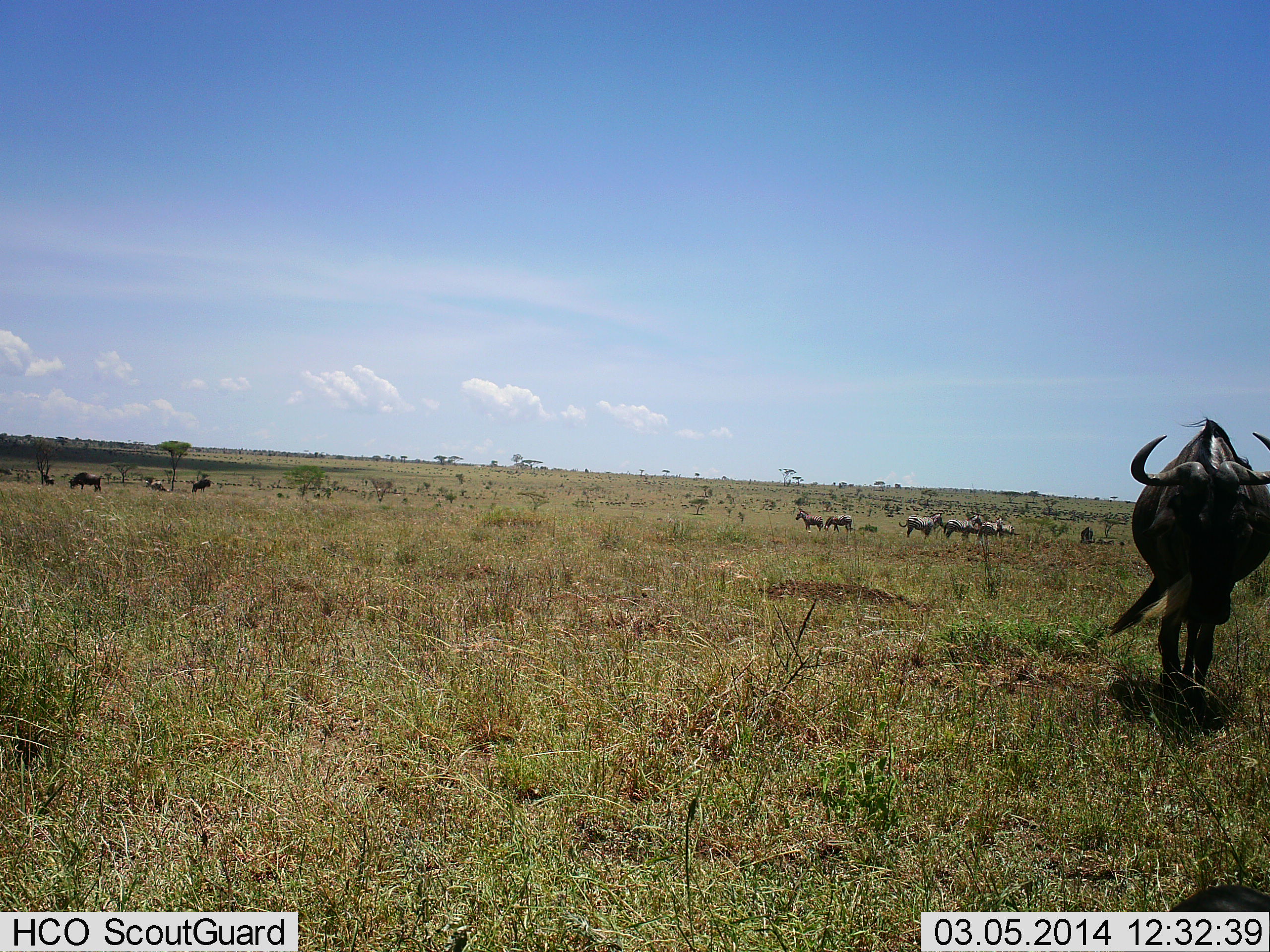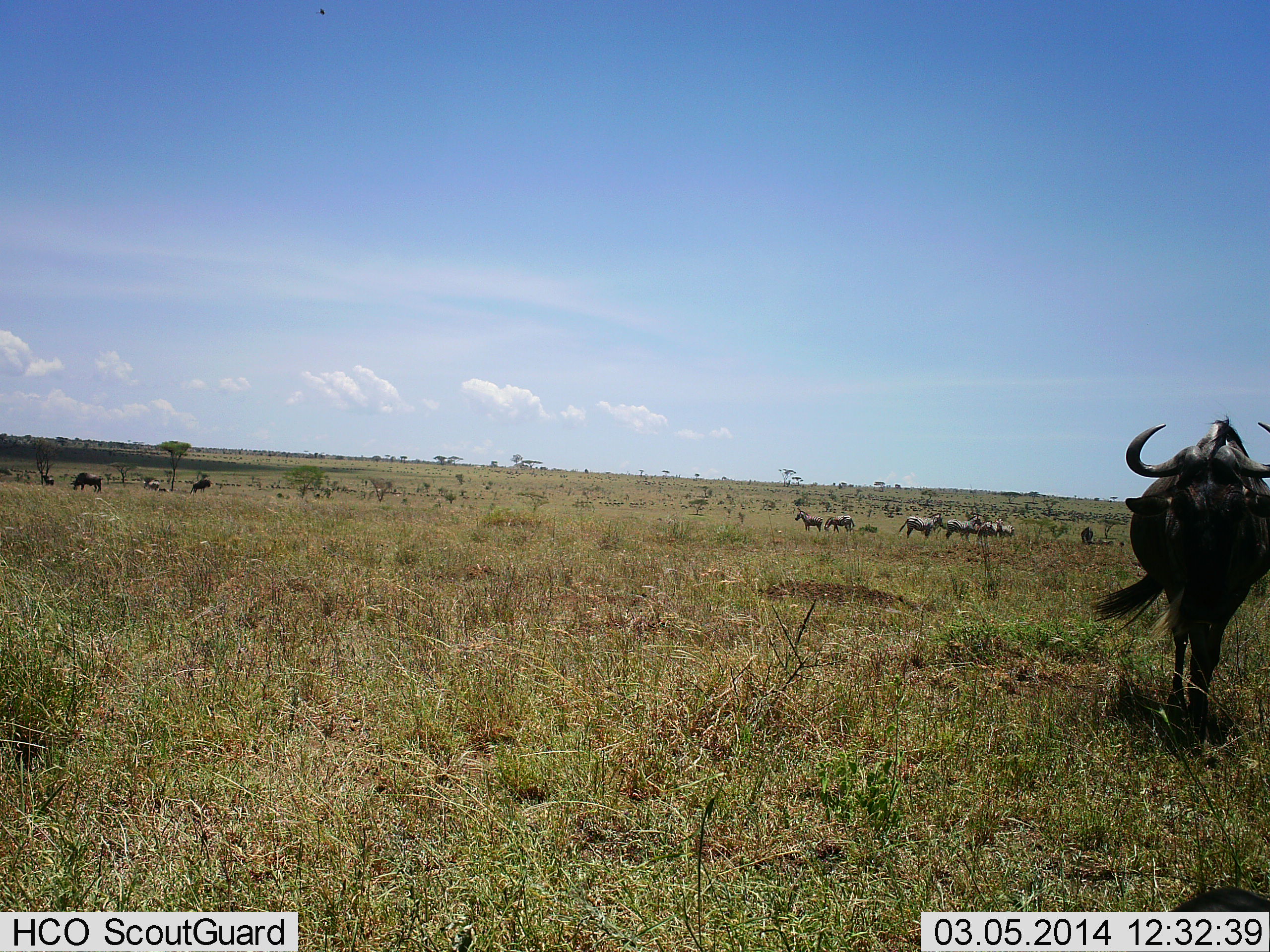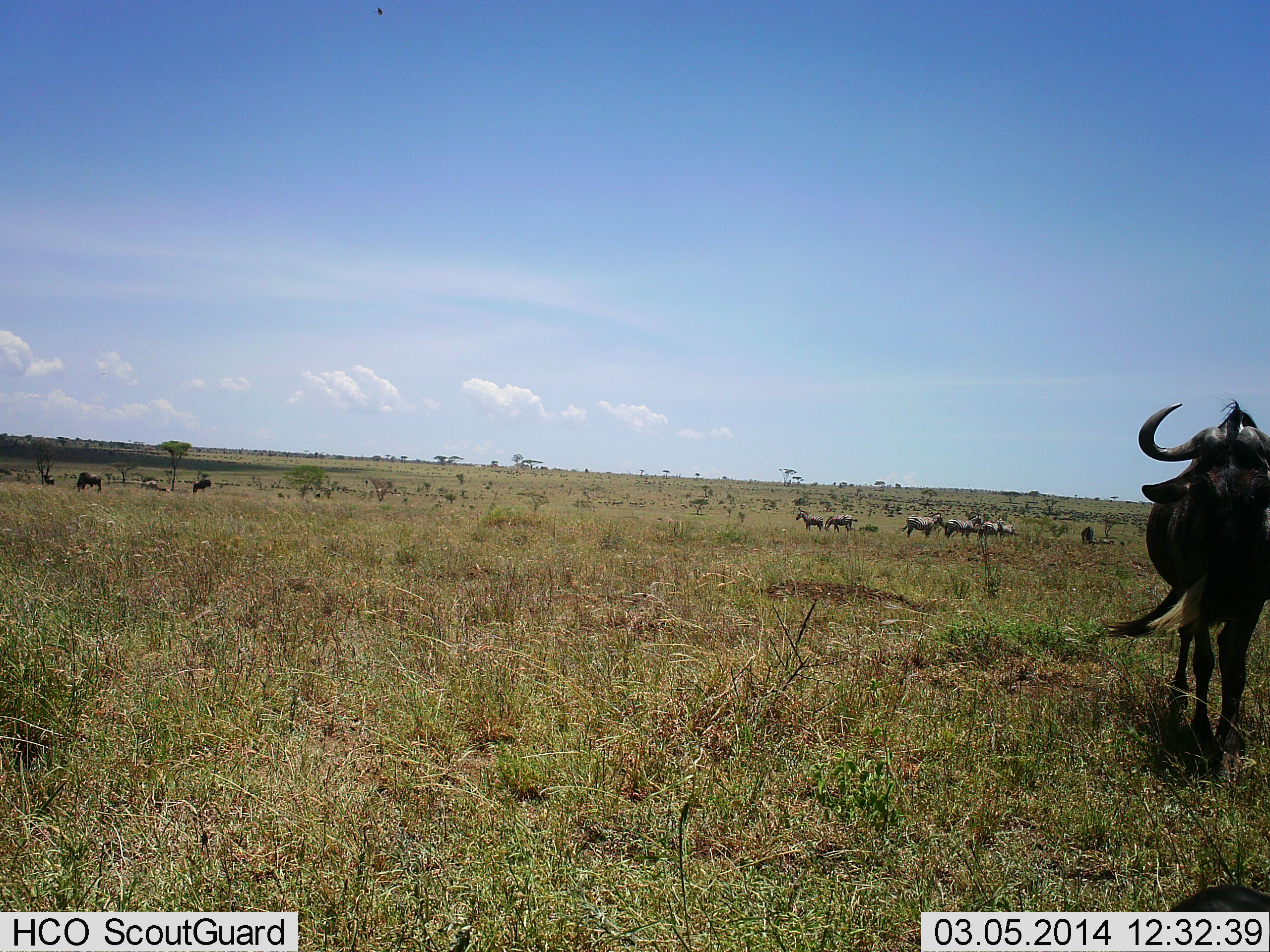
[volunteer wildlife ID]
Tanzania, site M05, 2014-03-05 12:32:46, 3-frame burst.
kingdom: Animalia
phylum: Chordata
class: Mammalia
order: Artiodactyla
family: Bovidae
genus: Connochaetes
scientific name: Connochaetes taurinus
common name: blue wildebeest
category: wildebeest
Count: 6.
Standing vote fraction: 68%.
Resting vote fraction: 0%.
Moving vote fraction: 47%.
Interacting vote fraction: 0%.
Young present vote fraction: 0%.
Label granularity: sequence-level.